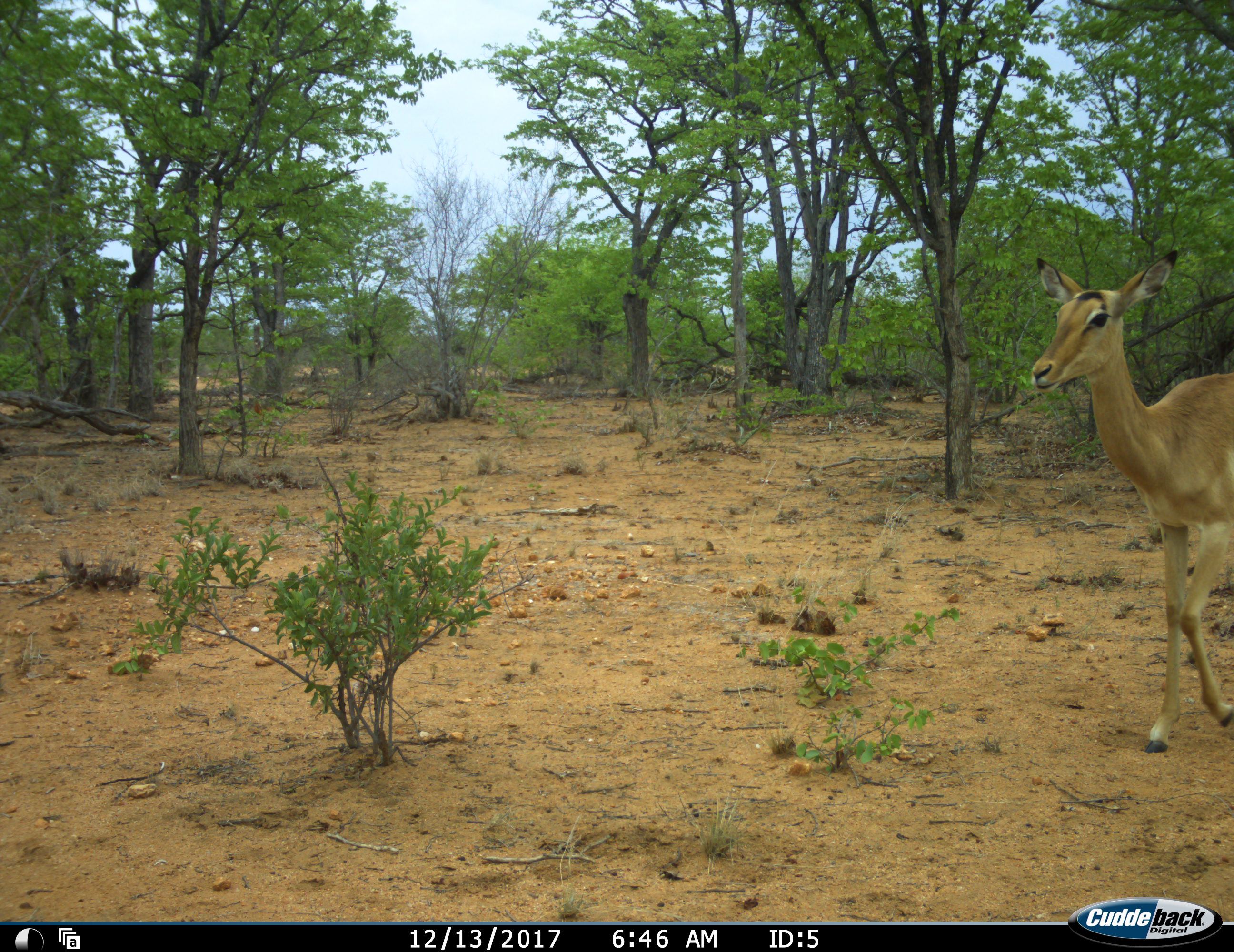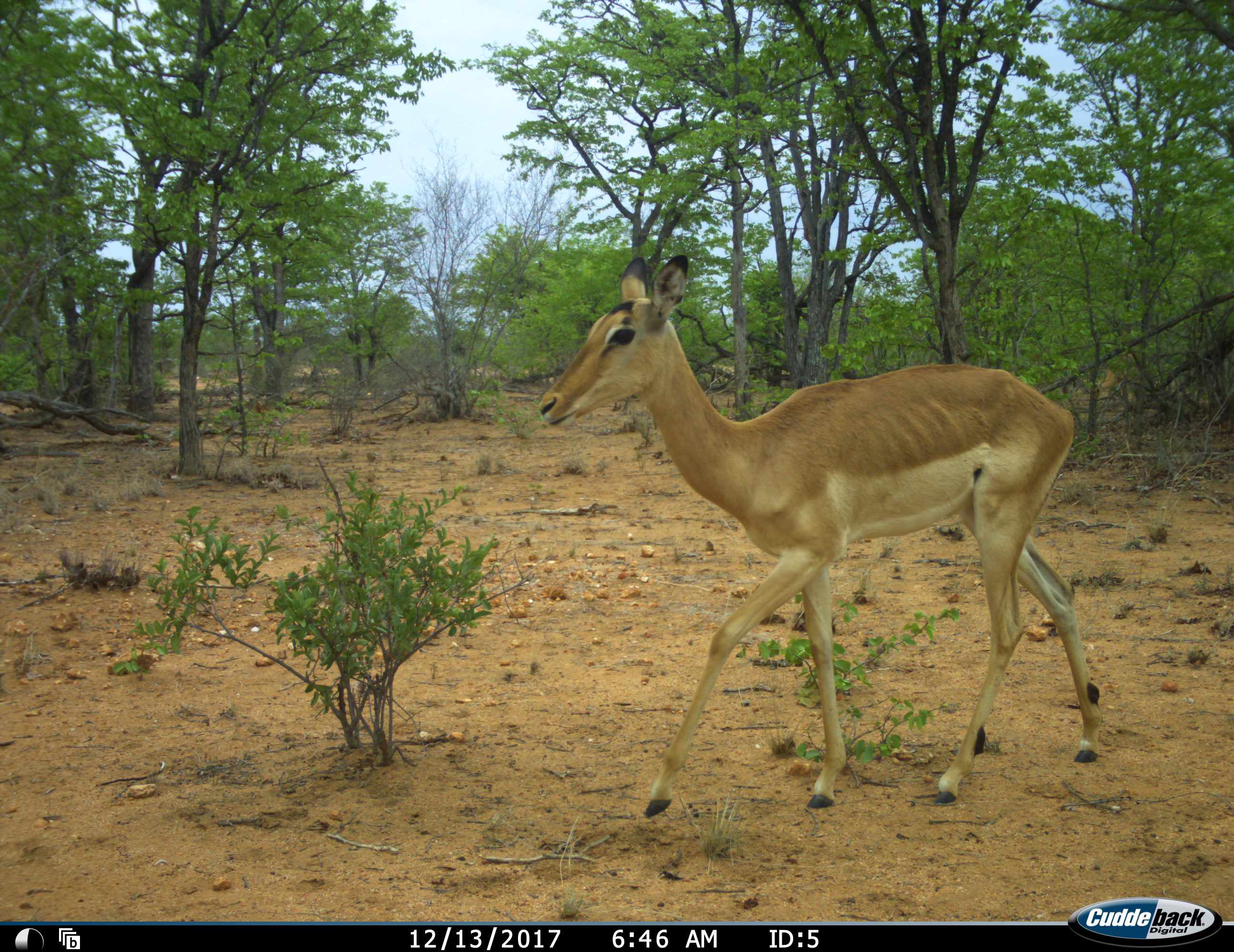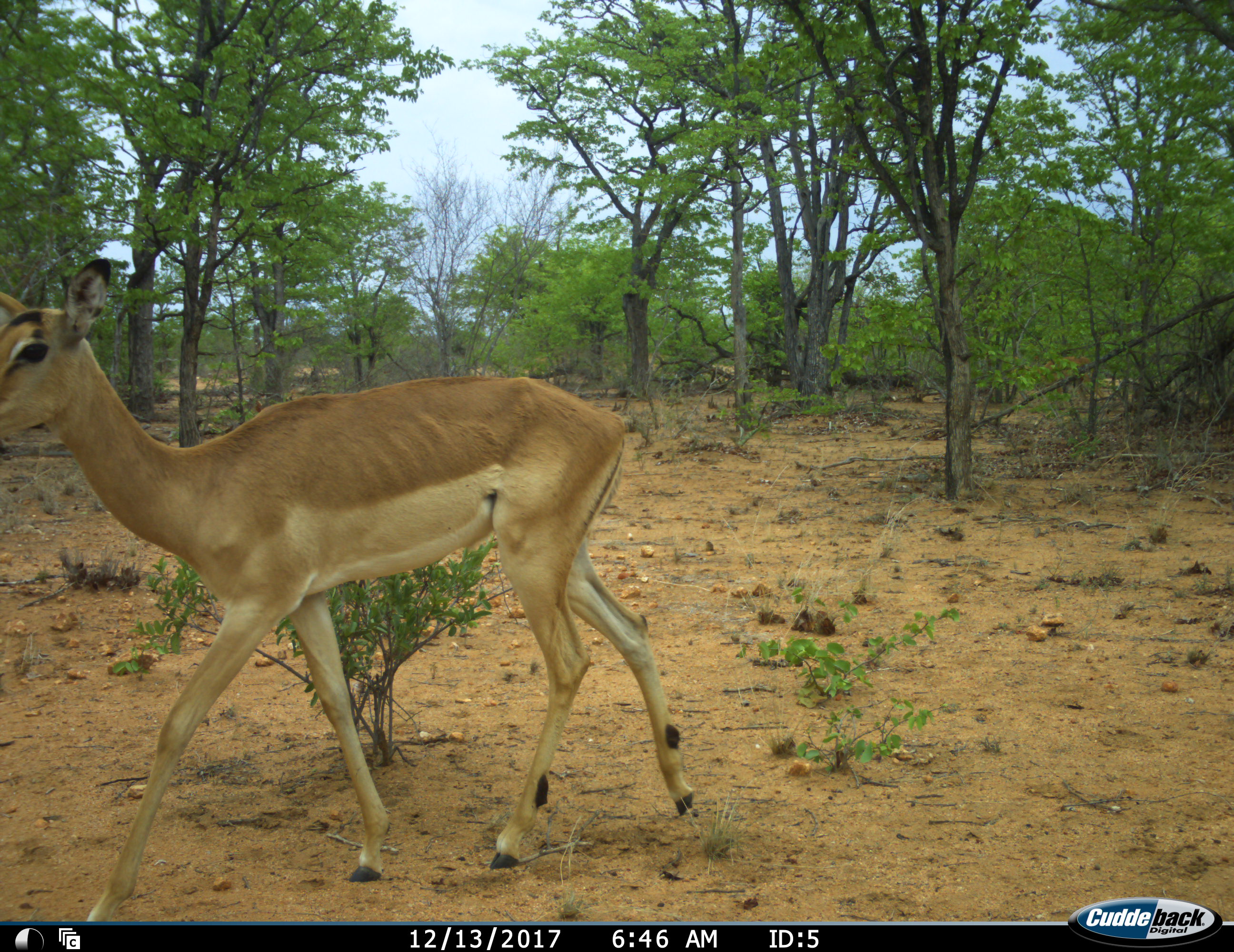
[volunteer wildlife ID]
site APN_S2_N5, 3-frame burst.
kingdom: Animalia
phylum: Chordata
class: Mammalia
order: Artiodactyla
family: Bovidae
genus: Aepyceros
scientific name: Aepyceros melampus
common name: impala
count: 1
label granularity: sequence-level